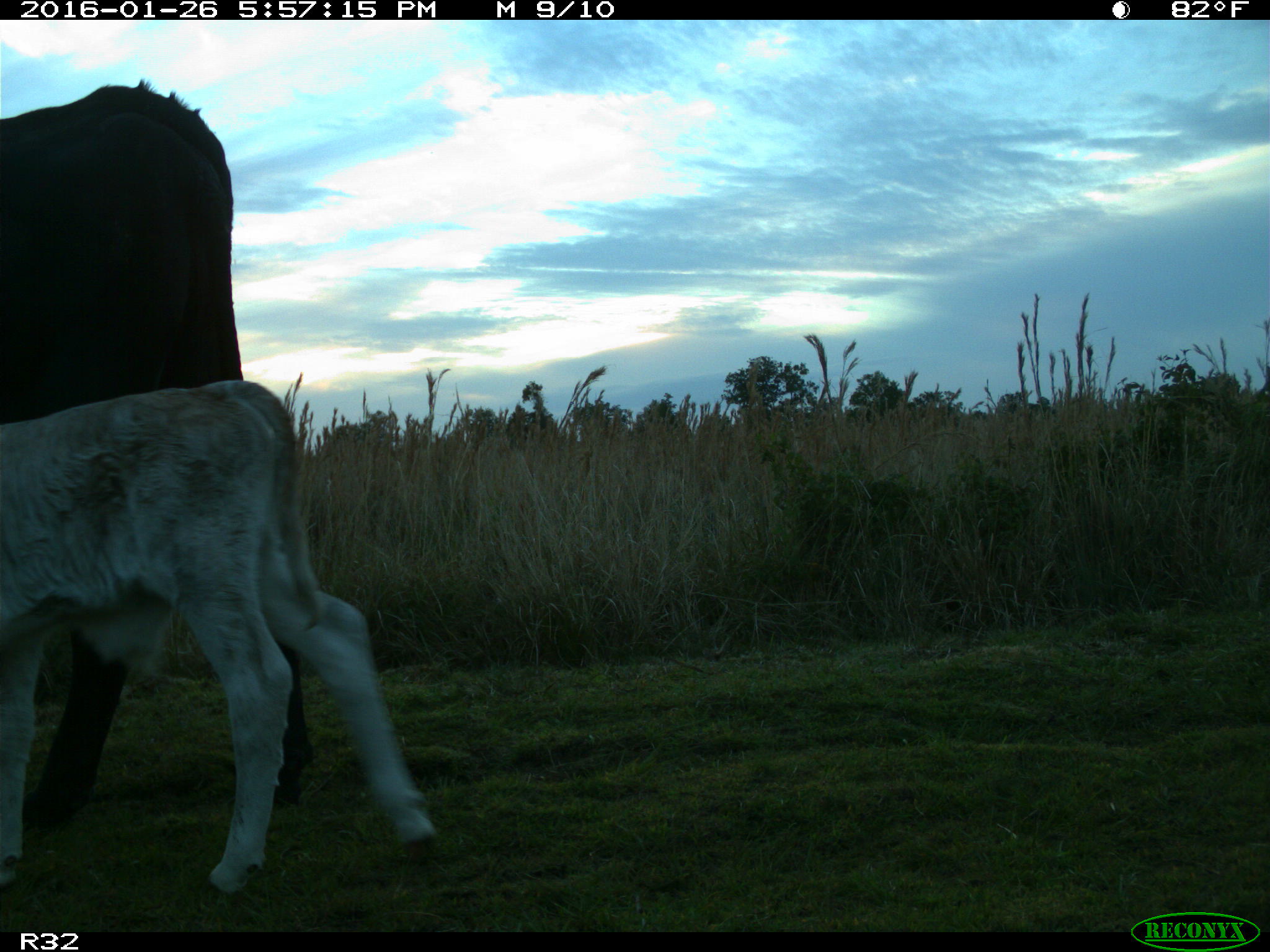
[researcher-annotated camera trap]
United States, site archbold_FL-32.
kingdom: Animalia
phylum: Chordata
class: Mammalia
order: Artiodactyla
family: Bovidae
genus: Bos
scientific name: Bos taurus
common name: domestic cow